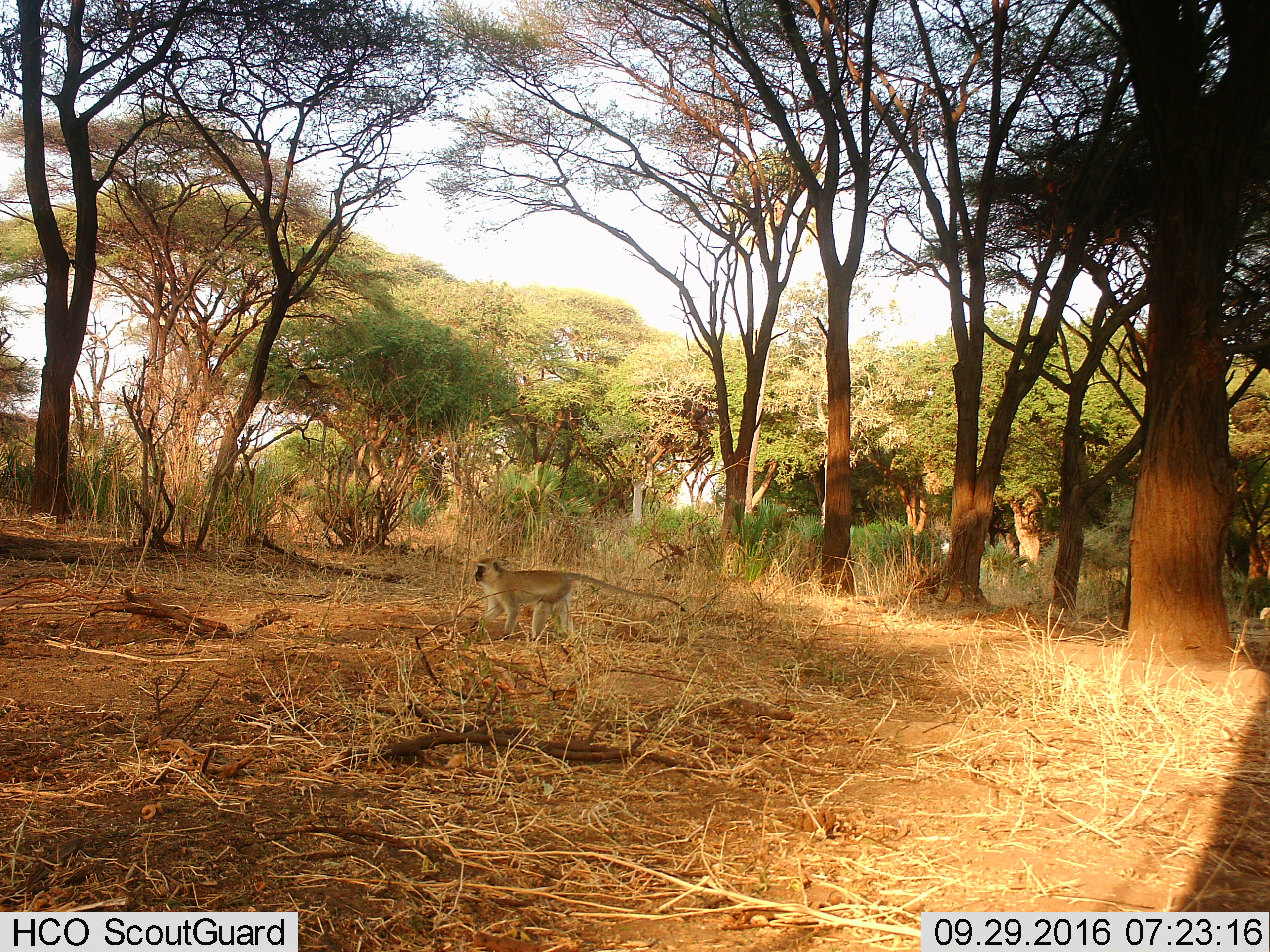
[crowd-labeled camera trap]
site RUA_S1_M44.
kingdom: Animalia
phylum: Chordata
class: Mammalia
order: Primates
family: Cercopithecidae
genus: Chlorocebus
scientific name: Chlorocebus pygerythrus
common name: vervet monkey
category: monkeyvervet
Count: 1.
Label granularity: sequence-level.